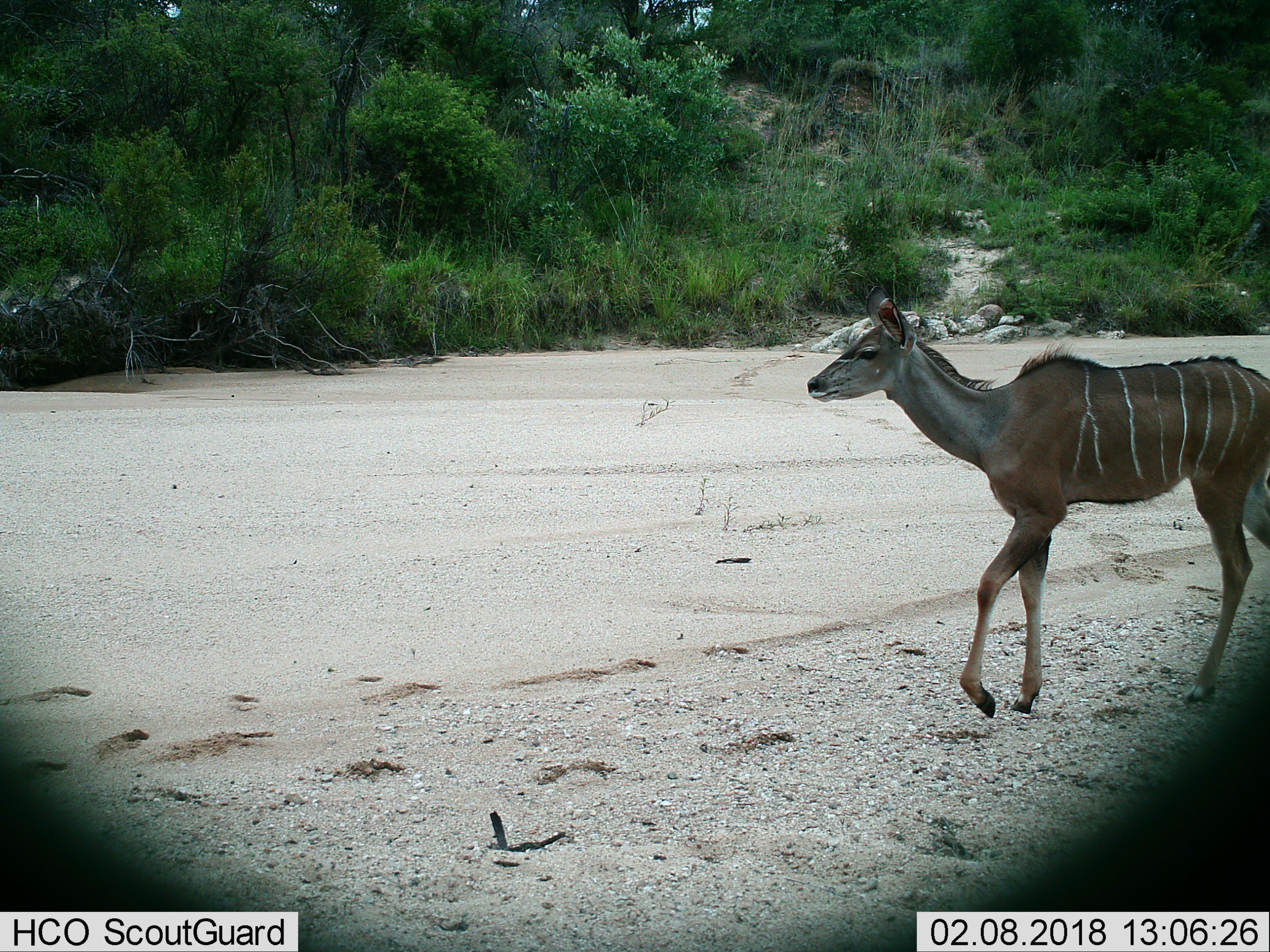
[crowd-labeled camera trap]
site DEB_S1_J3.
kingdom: Animalia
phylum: Chordata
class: Mammalia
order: Artiodactyla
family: Bovidae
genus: Tragelaphus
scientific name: Tragelaphus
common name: kudu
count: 1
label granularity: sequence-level